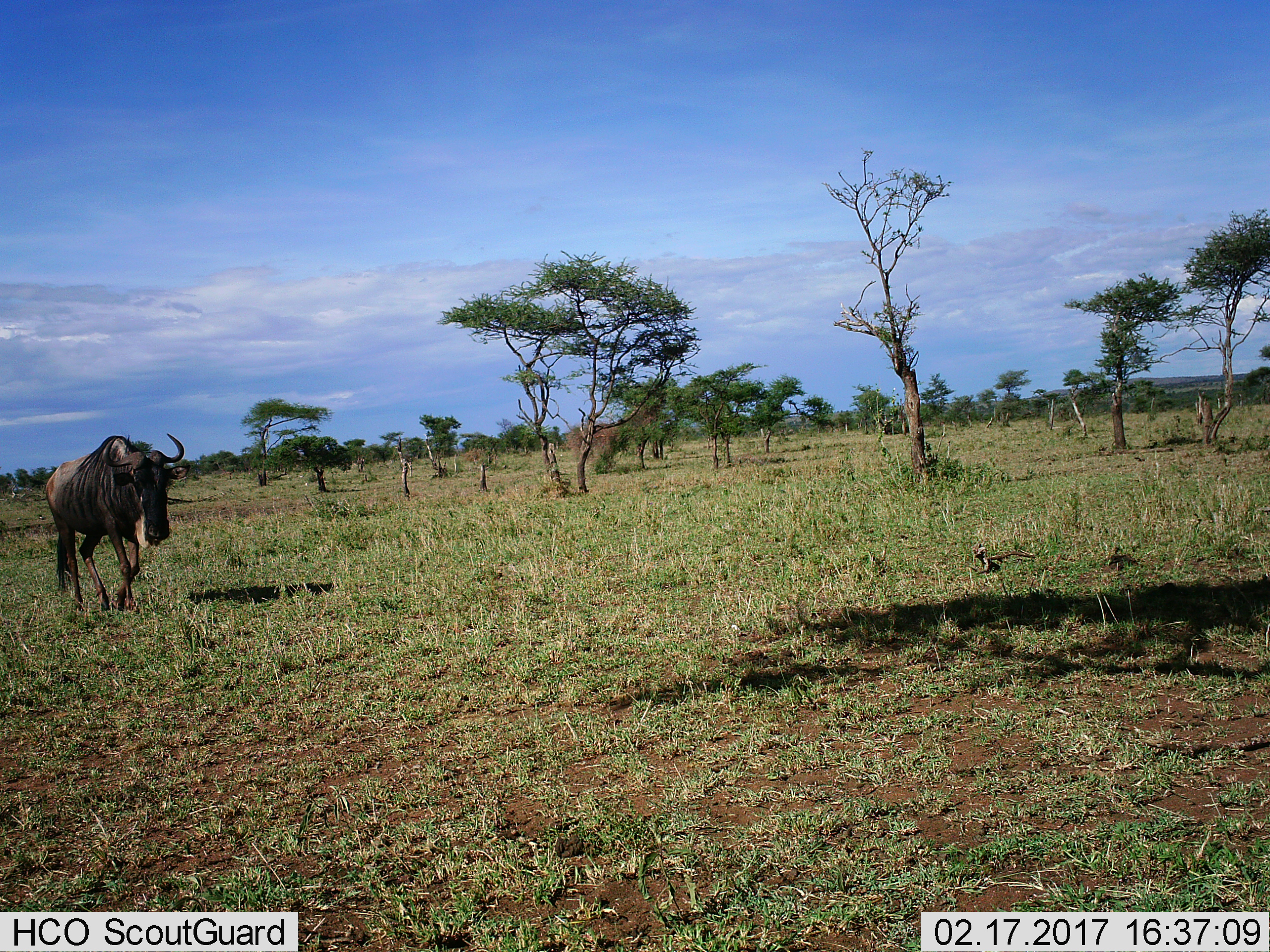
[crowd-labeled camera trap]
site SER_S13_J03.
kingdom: Animalia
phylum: Chordata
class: Mammalia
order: Artiodactyla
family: Bovidae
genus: Connochaetes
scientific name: Connochaetes taurinus taurinus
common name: blue wildebeest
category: wildebeestblue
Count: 1.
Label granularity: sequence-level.